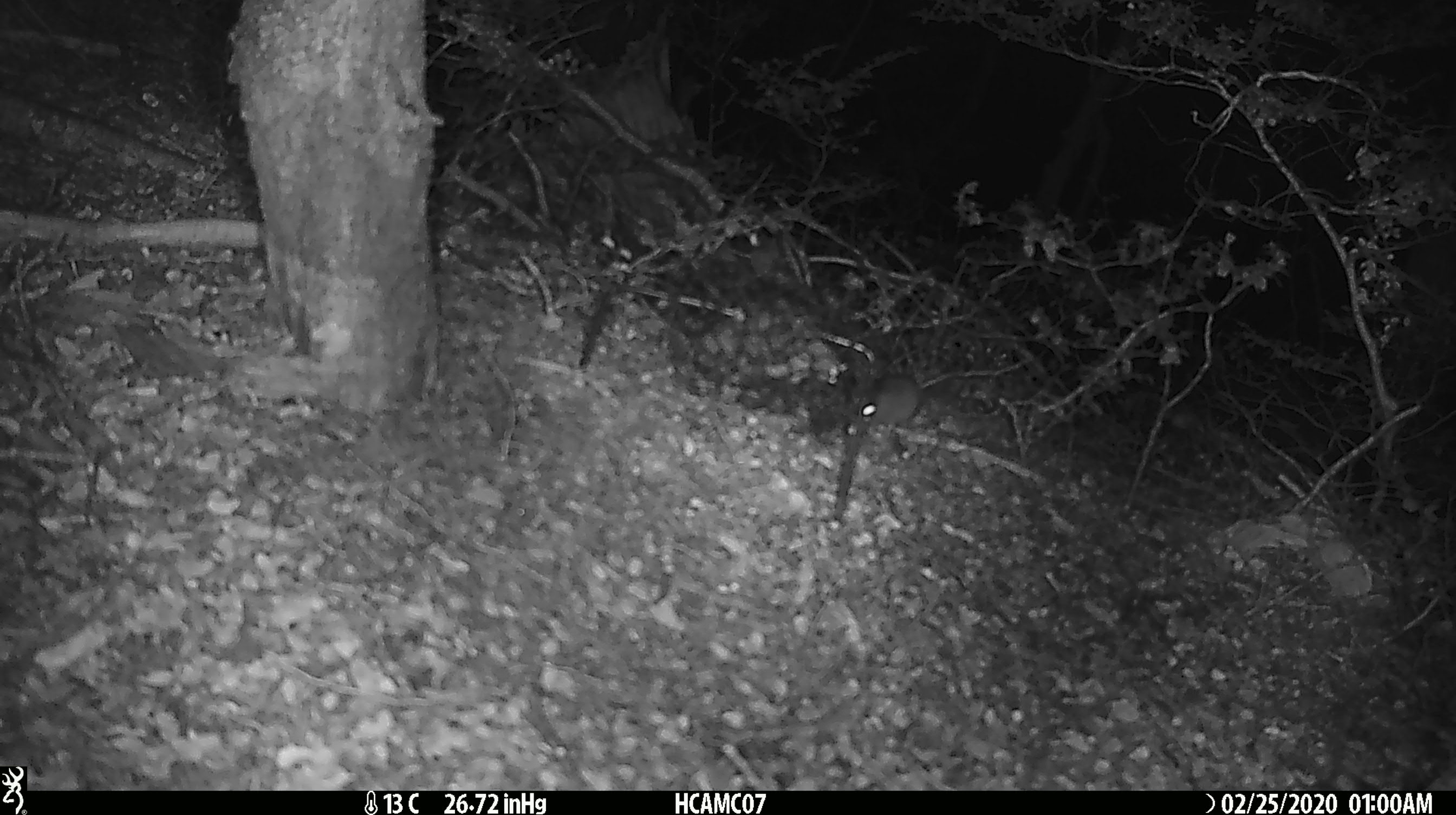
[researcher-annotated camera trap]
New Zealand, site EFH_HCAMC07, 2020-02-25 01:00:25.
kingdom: Animalia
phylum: Chordata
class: Mammalia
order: Rodentia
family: Muridae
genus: Mus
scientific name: Mus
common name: mouse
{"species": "mouse (Mus)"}